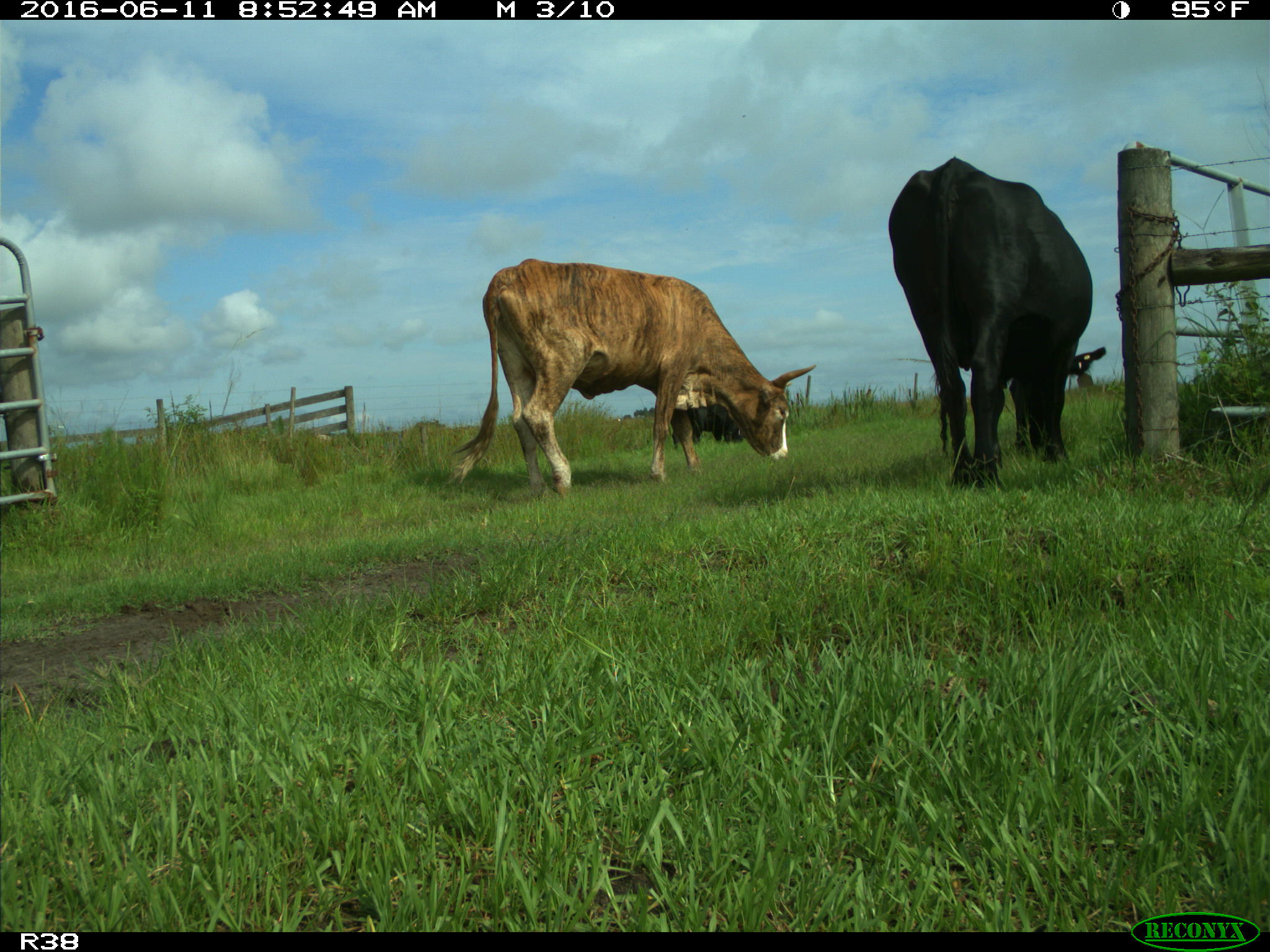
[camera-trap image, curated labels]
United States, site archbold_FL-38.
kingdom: Animalia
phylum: Chordata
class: Mammalia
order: Artiodactyla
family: Bovidae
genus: Bos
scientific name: Bos taurus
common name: domestic cow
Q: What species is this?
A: Bos taurus (domestic cow).